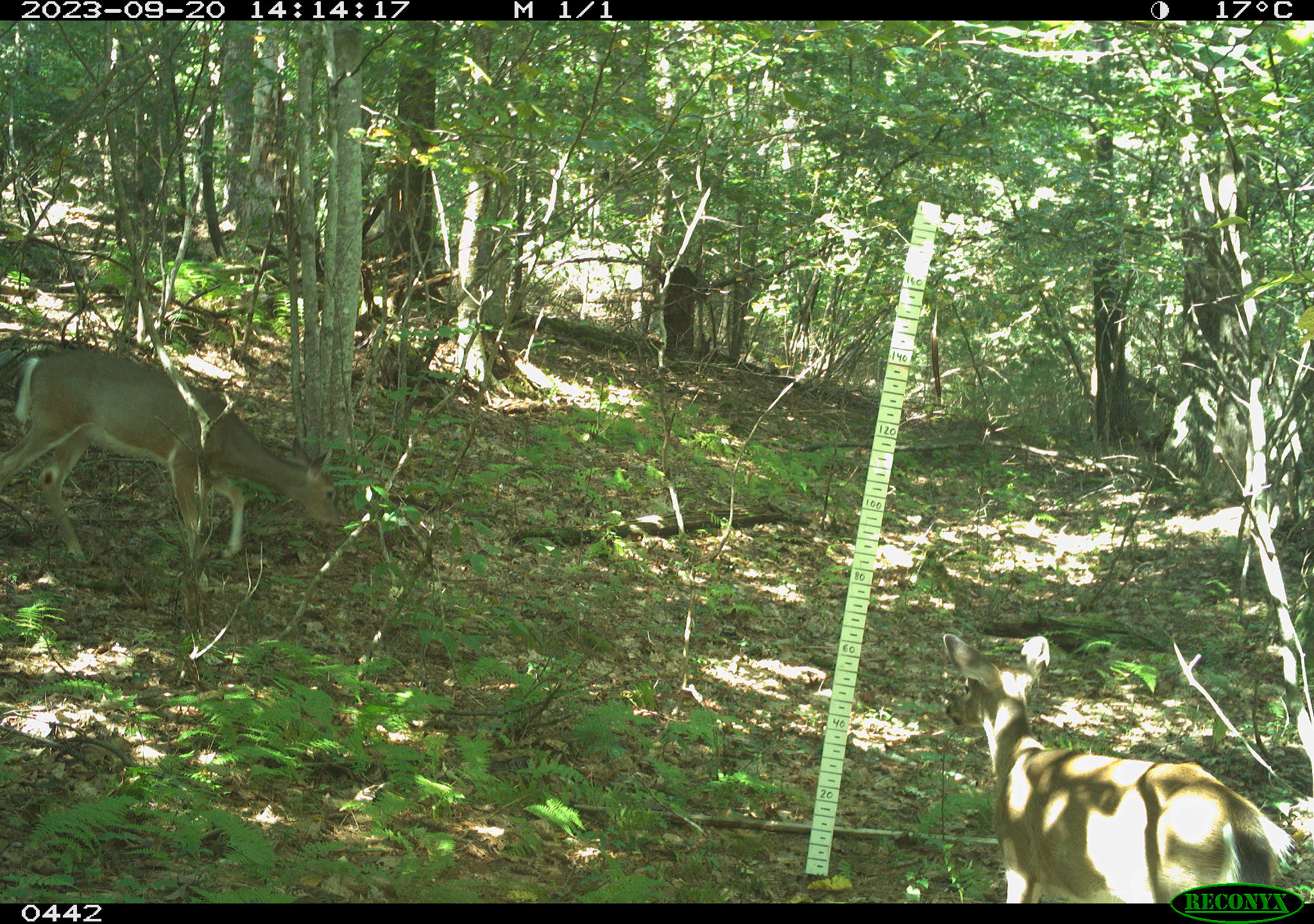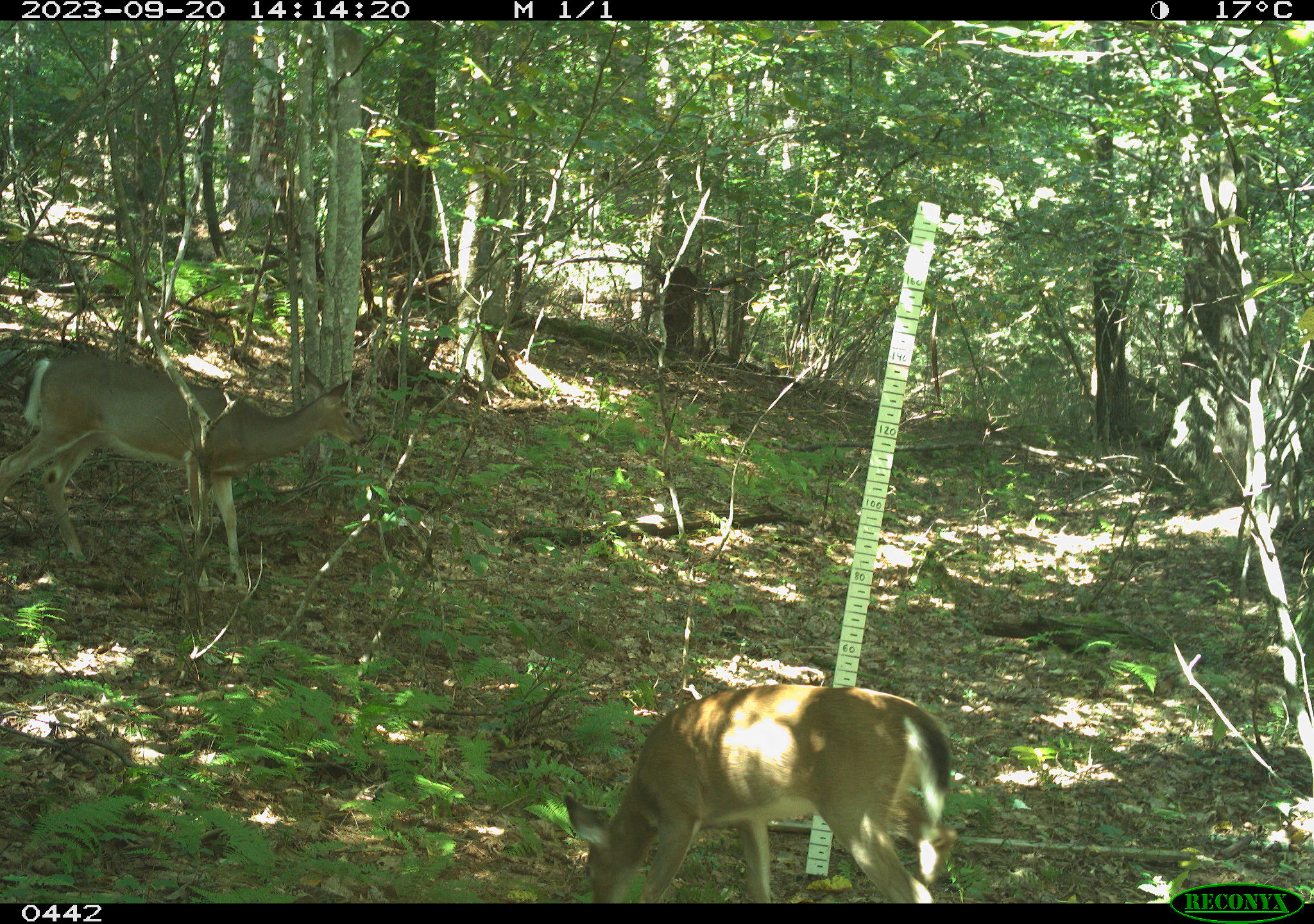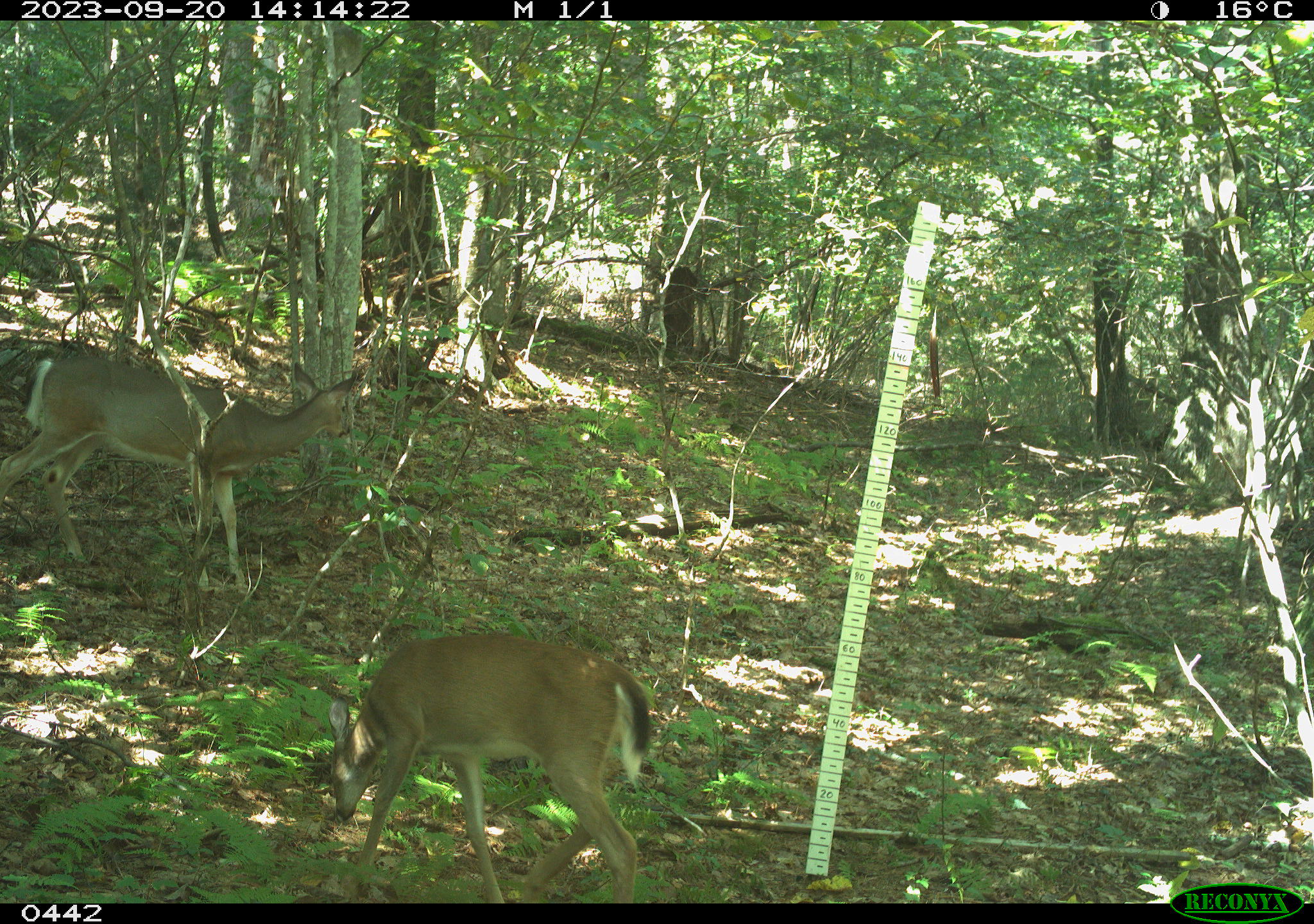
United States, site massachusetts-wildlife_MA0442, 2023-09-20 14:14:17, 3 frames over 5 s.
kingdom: Animalia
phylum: Chordata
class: Mammalia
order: Artiodactyla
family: Cervidae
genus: Odocoileus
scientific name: Odocoileus virginianus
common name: white-tailed deer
White-tailed deer (Odocoileus virginianus).